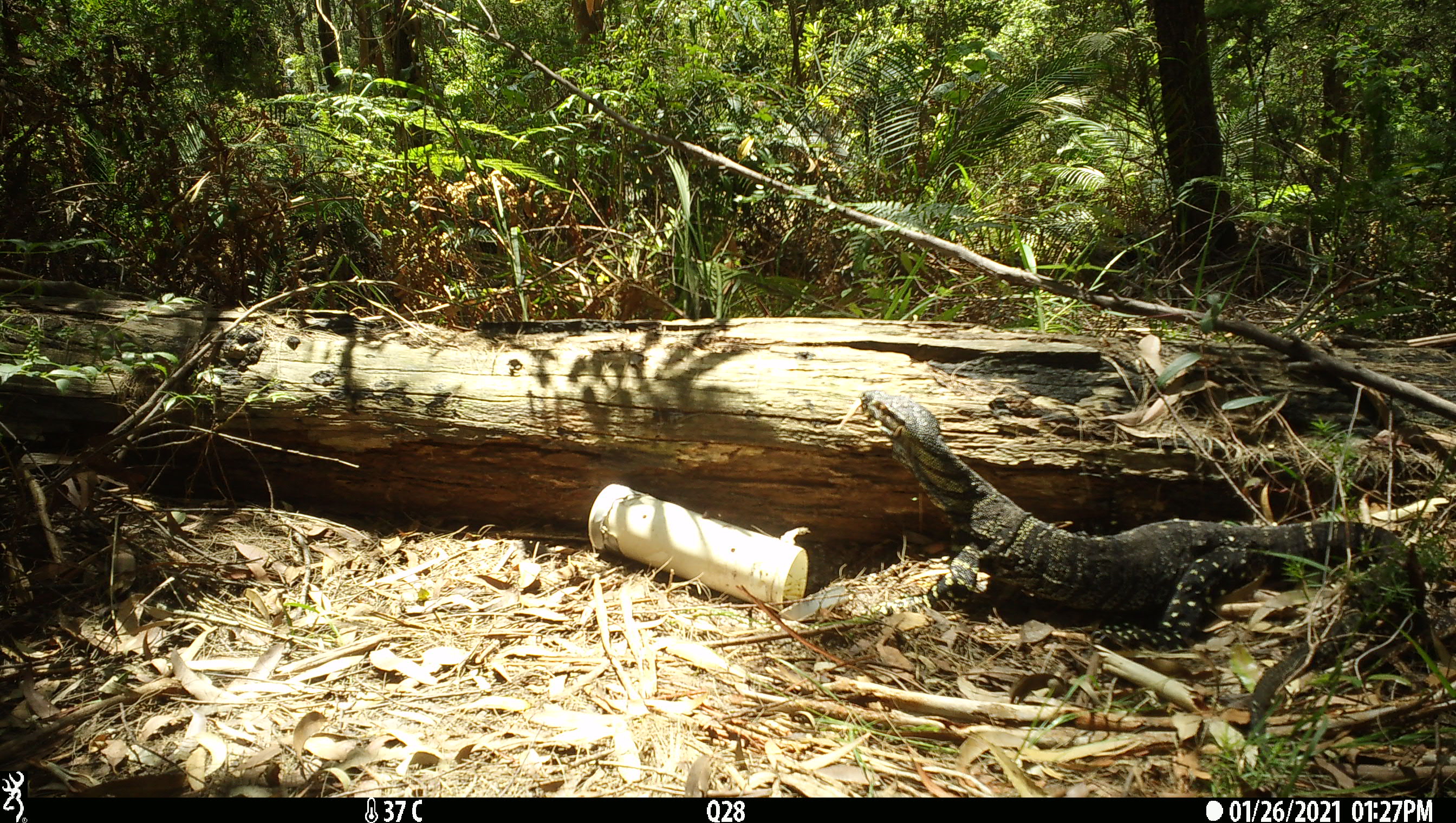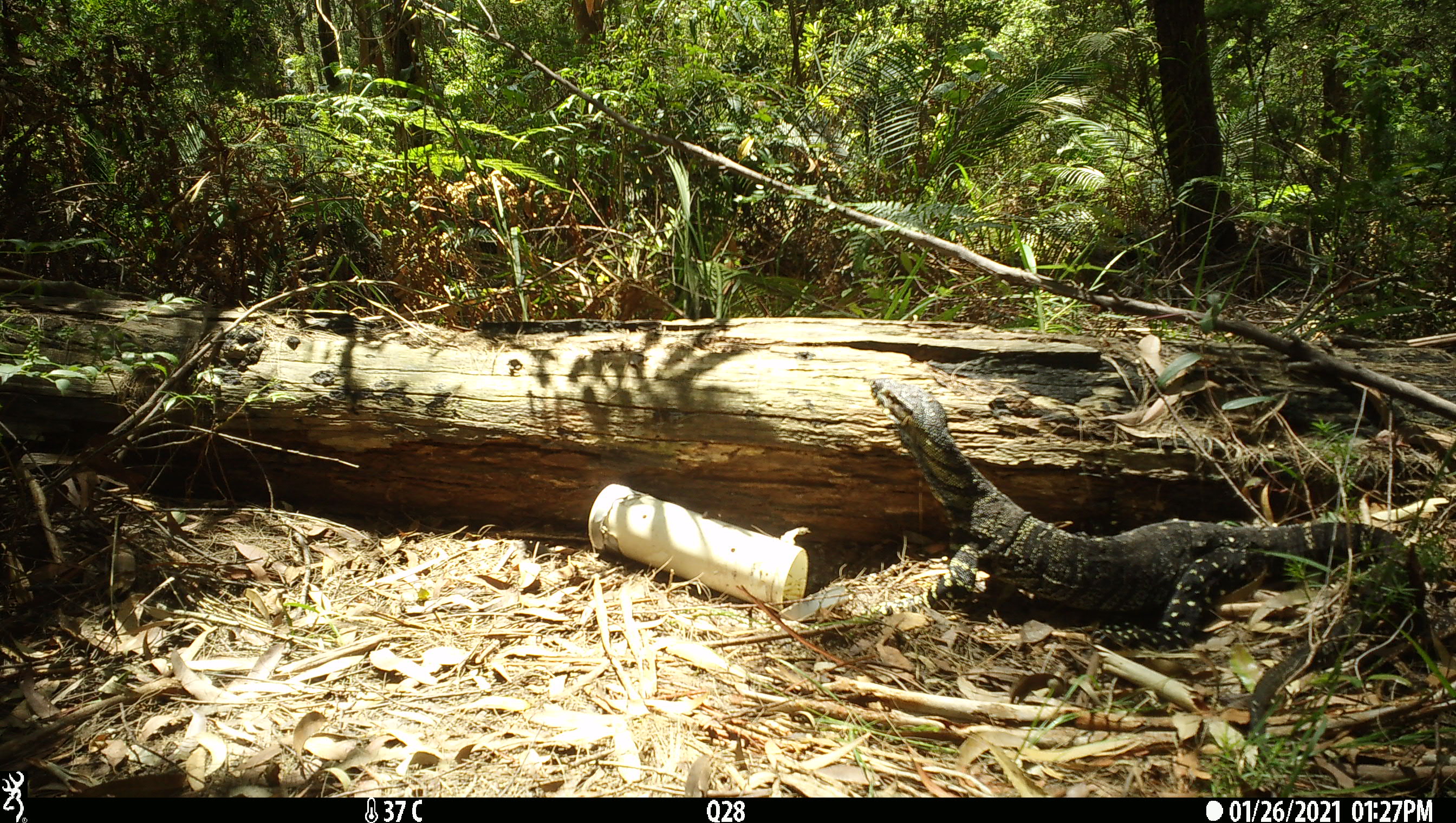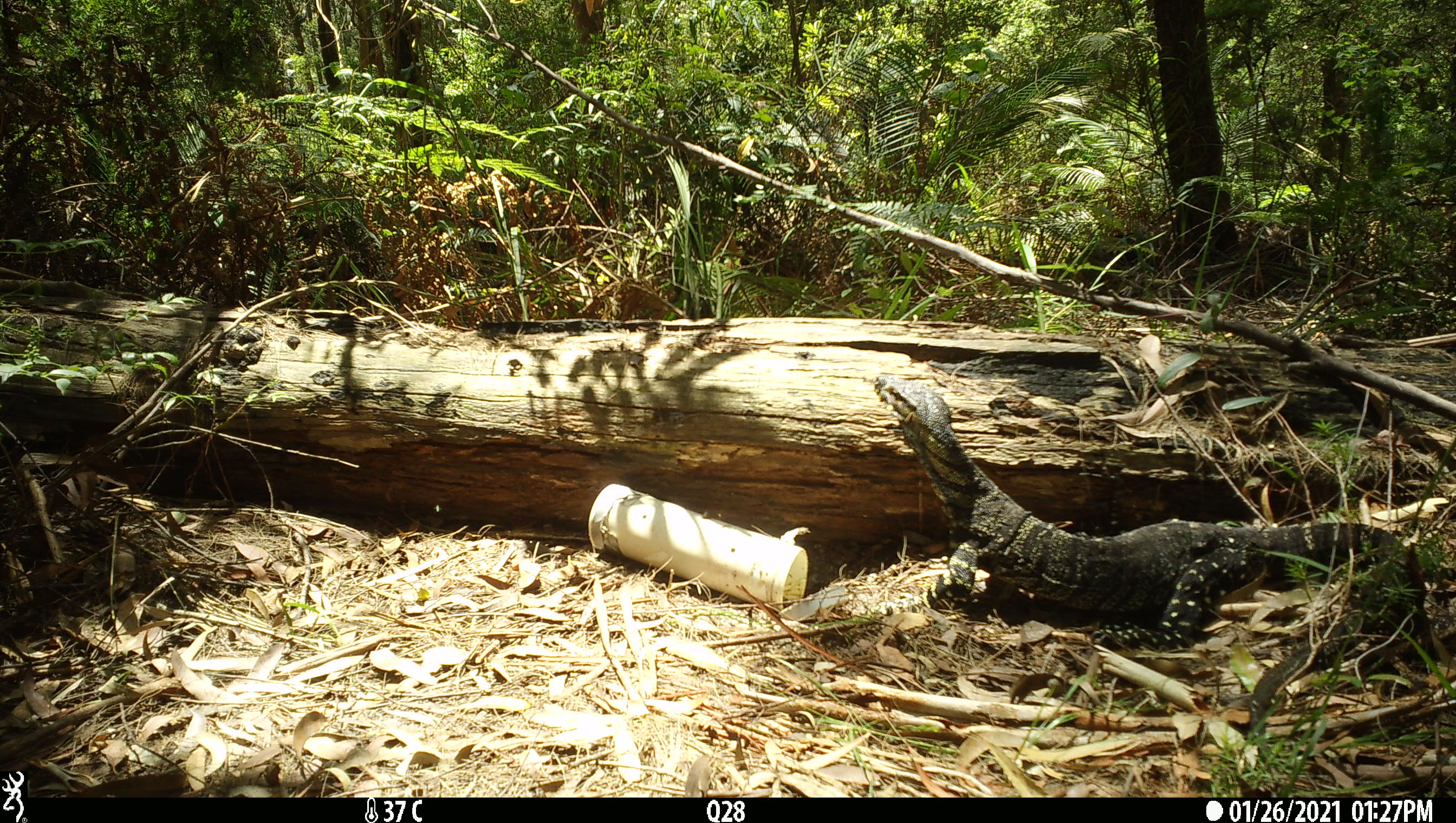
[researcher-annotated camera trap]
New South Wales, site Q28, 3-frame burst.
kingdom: Animalia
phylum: Chordata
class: Reptilia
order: Squamata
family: Varanidae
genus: Varanus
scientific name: Varanus varius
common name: lace monitor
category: goanna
Goanna (lace monitor) (Varanus varius).